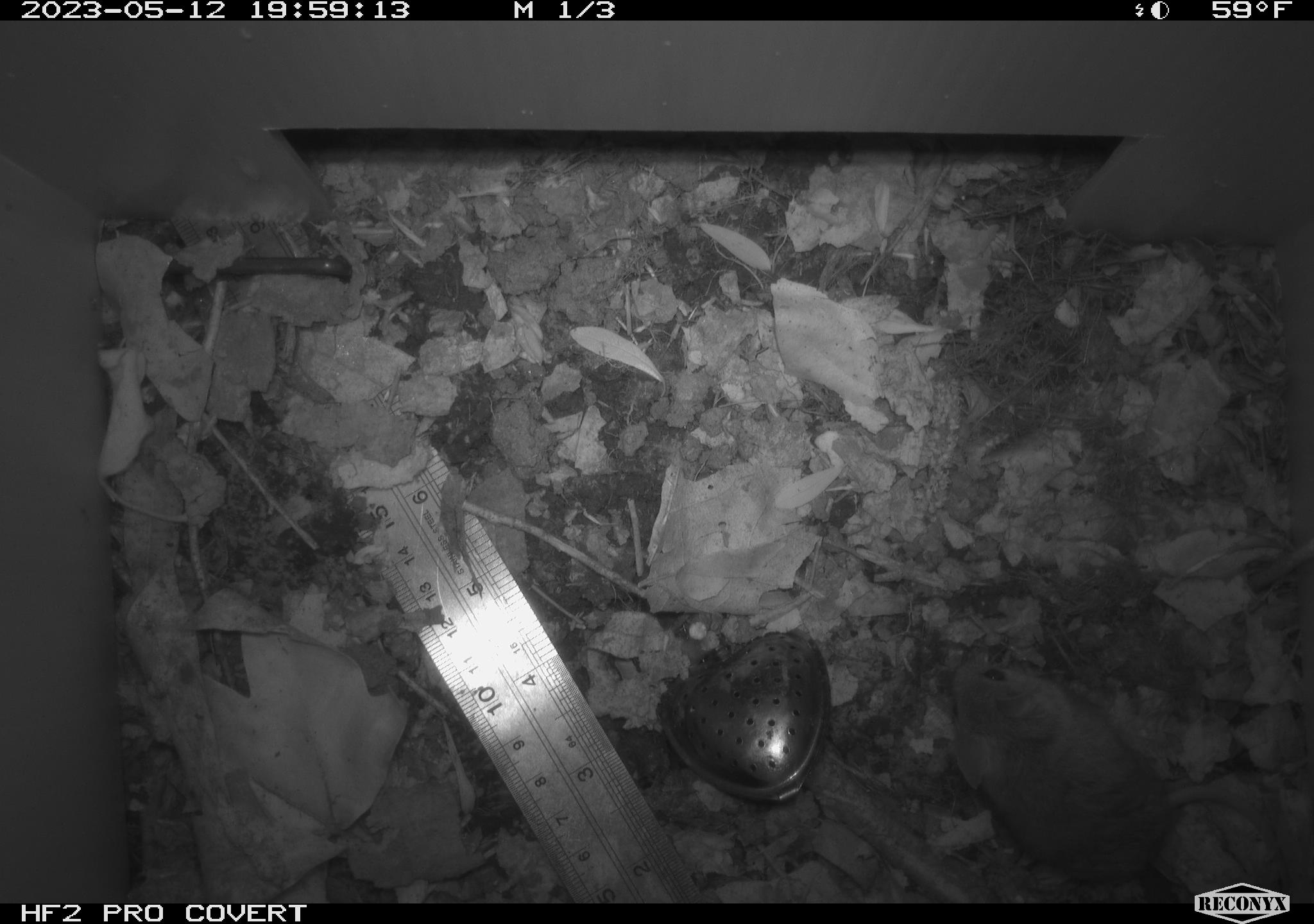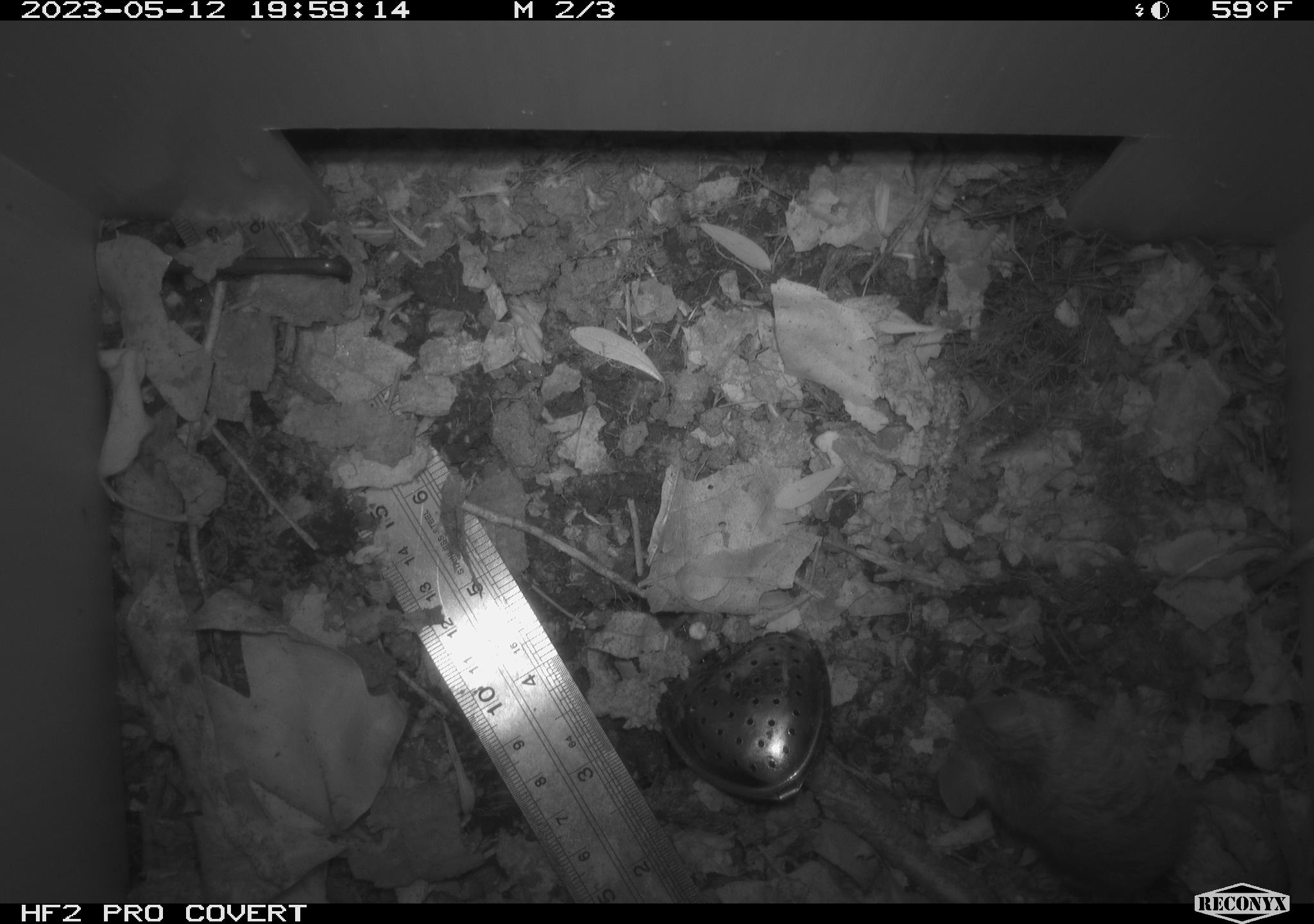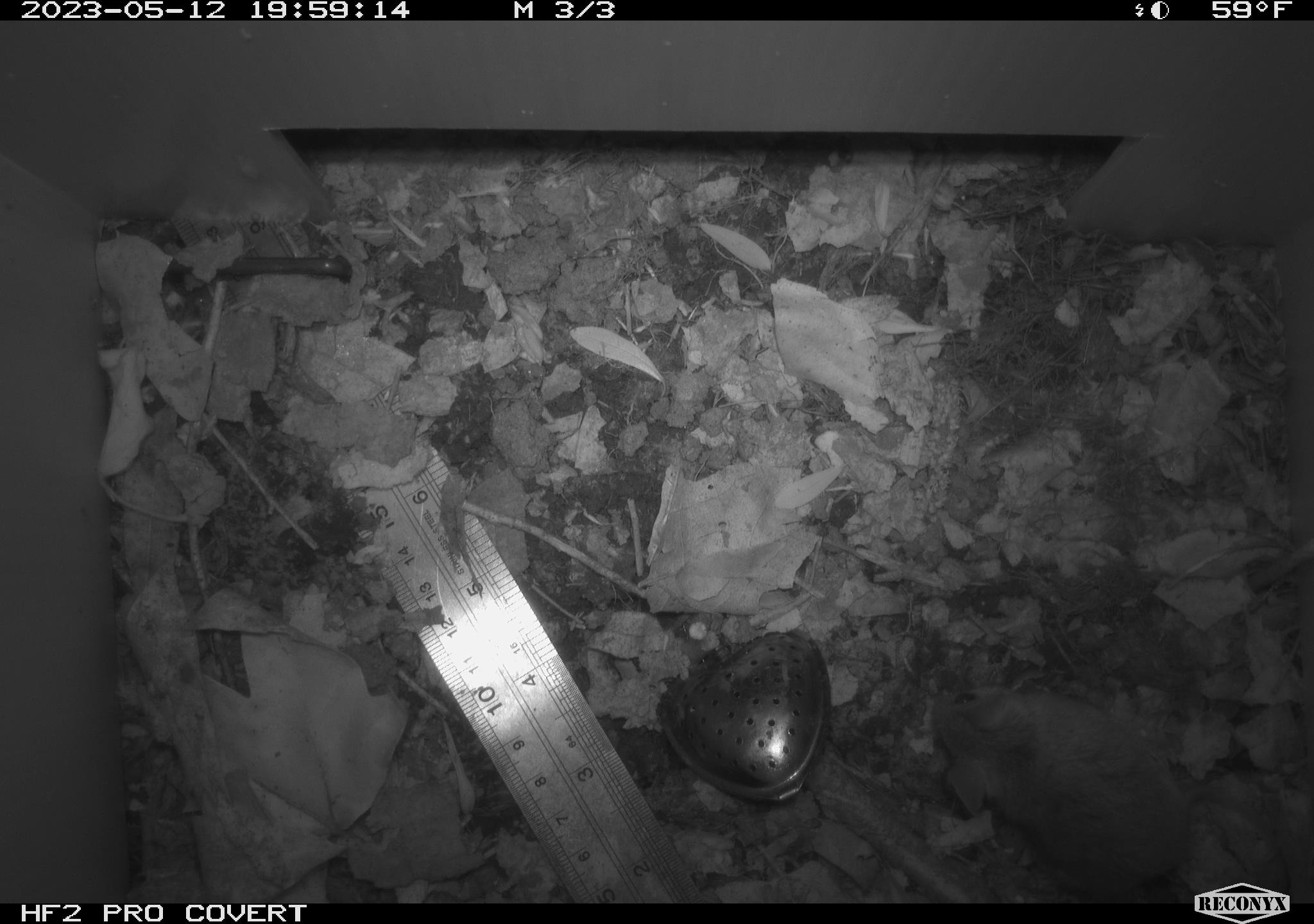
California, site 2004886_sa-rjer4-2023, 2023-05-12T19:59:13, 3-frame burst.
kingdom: Animalia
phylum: Chordata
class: Mammalia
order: Rodentia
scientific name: Rodentia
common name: mouse species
Mouse species (Rodentia).